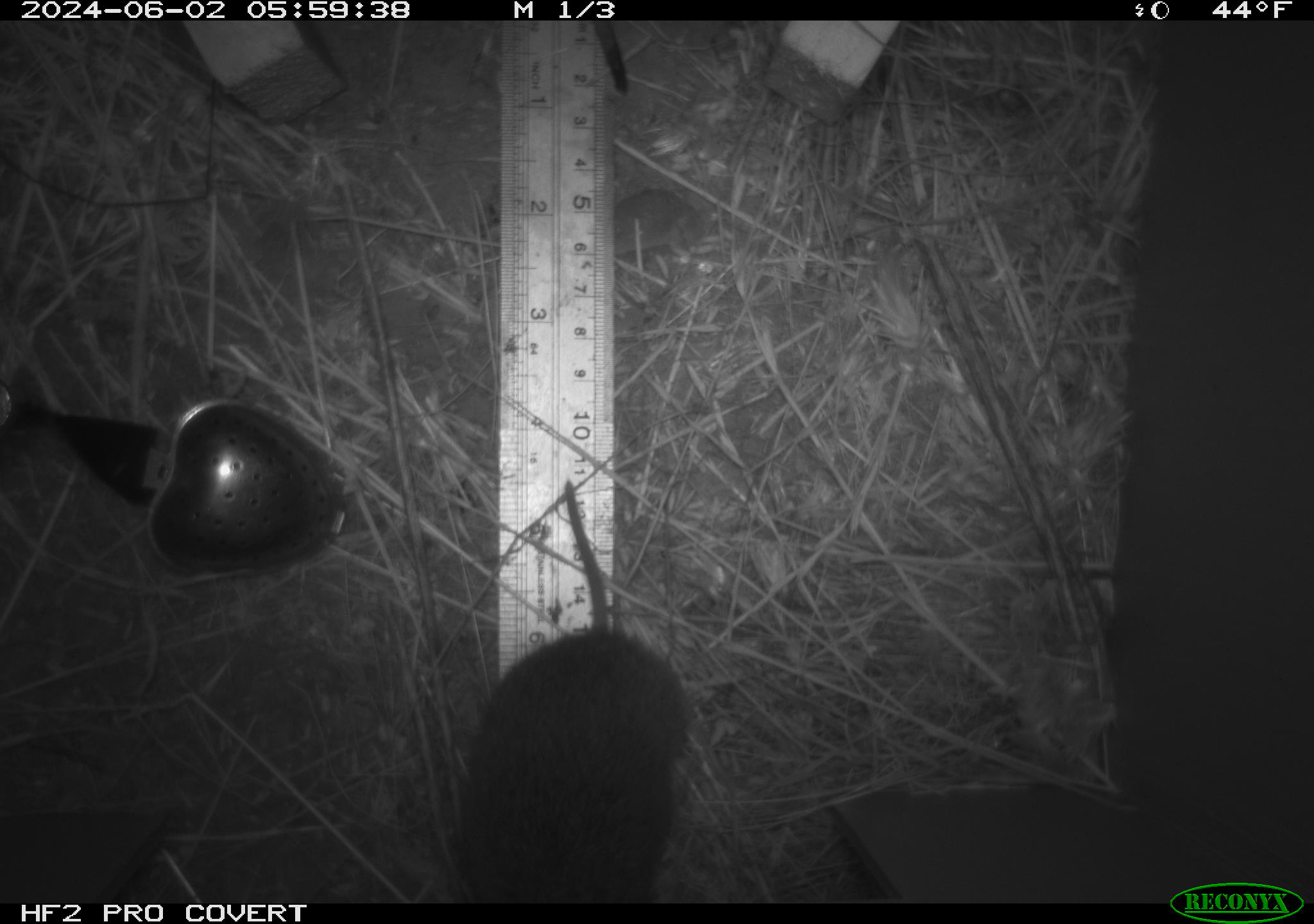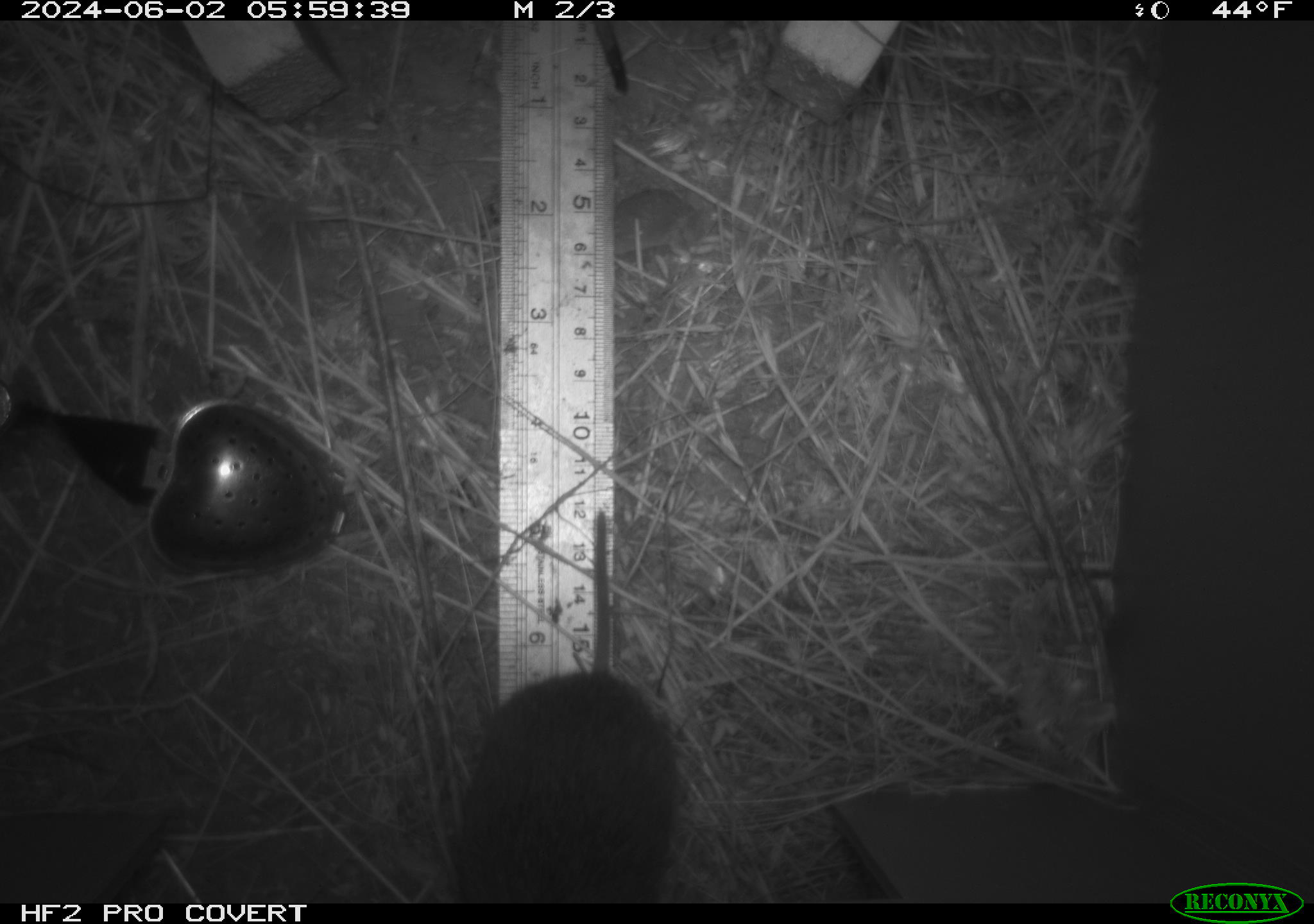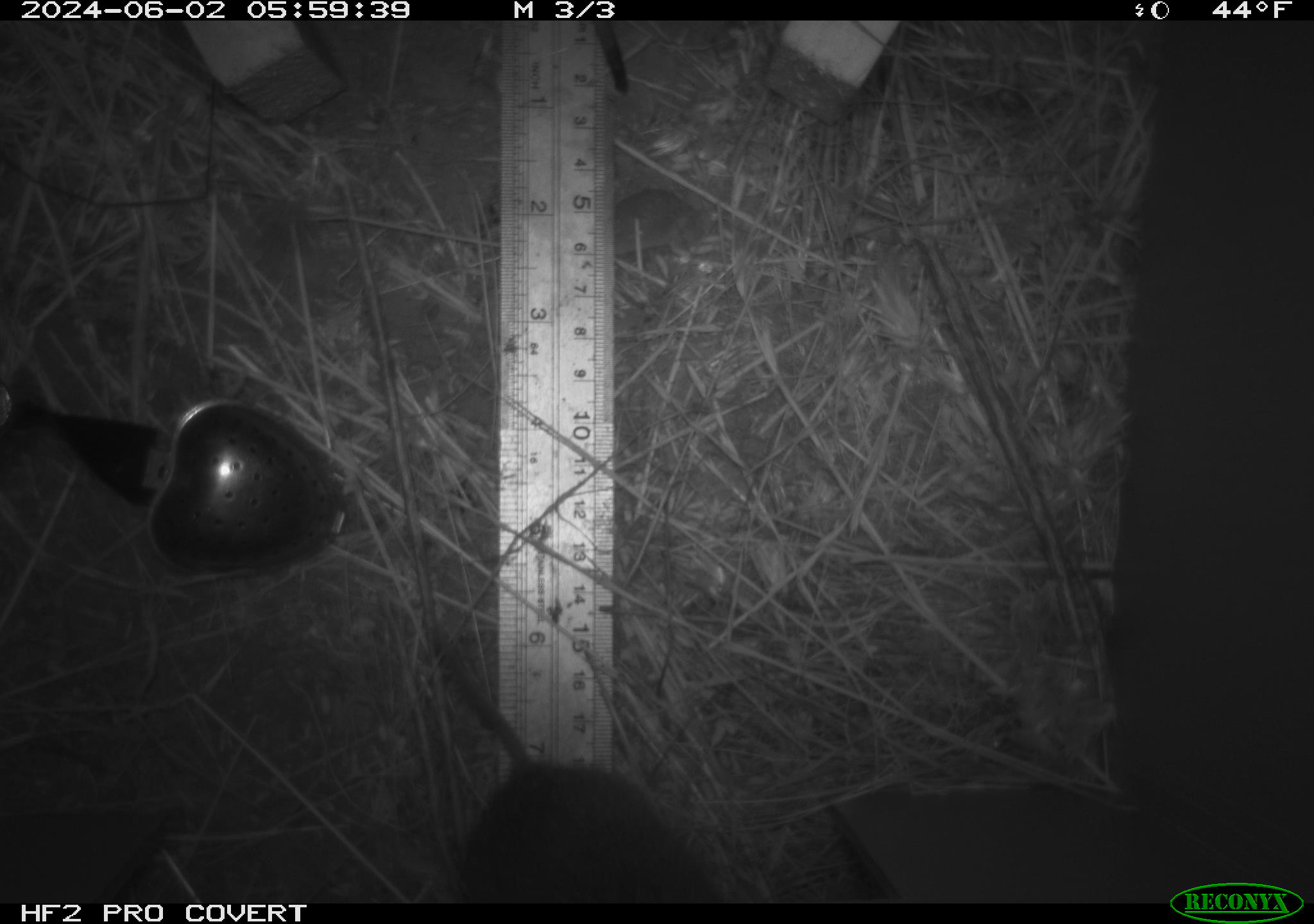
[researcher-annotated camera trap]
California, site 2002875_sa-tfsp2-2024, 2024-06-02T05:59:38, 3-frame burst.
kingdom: Animalia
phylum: Chordata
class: Mammalia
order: Rodentia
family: Cricetidae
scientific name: Arvicolinae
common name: voles, lemmings, and muskrats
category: arvicolinae subfamily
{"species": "arvicolinae subfamily (voles, lemmings, and muskrats) (Arvicolinae)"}